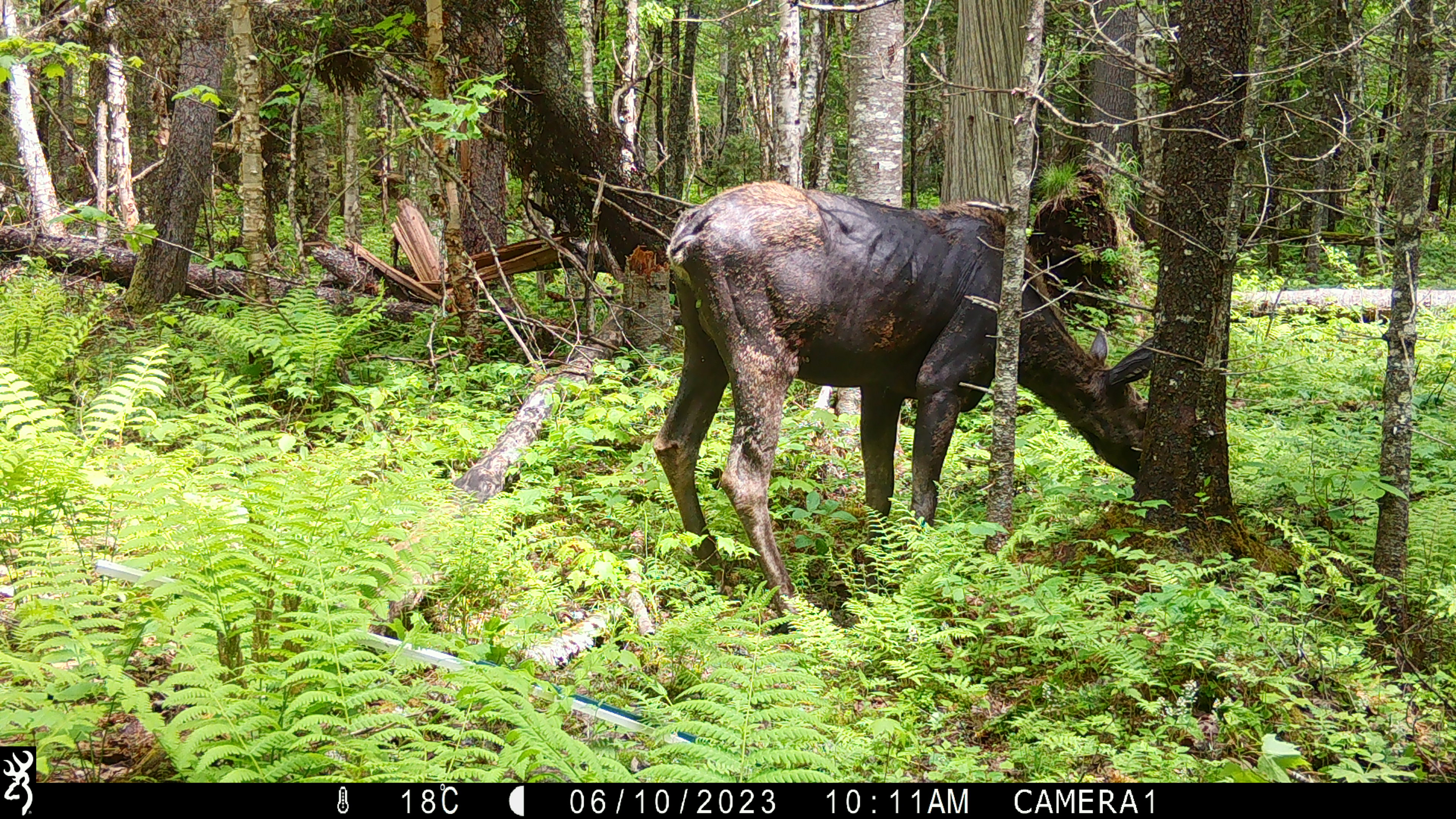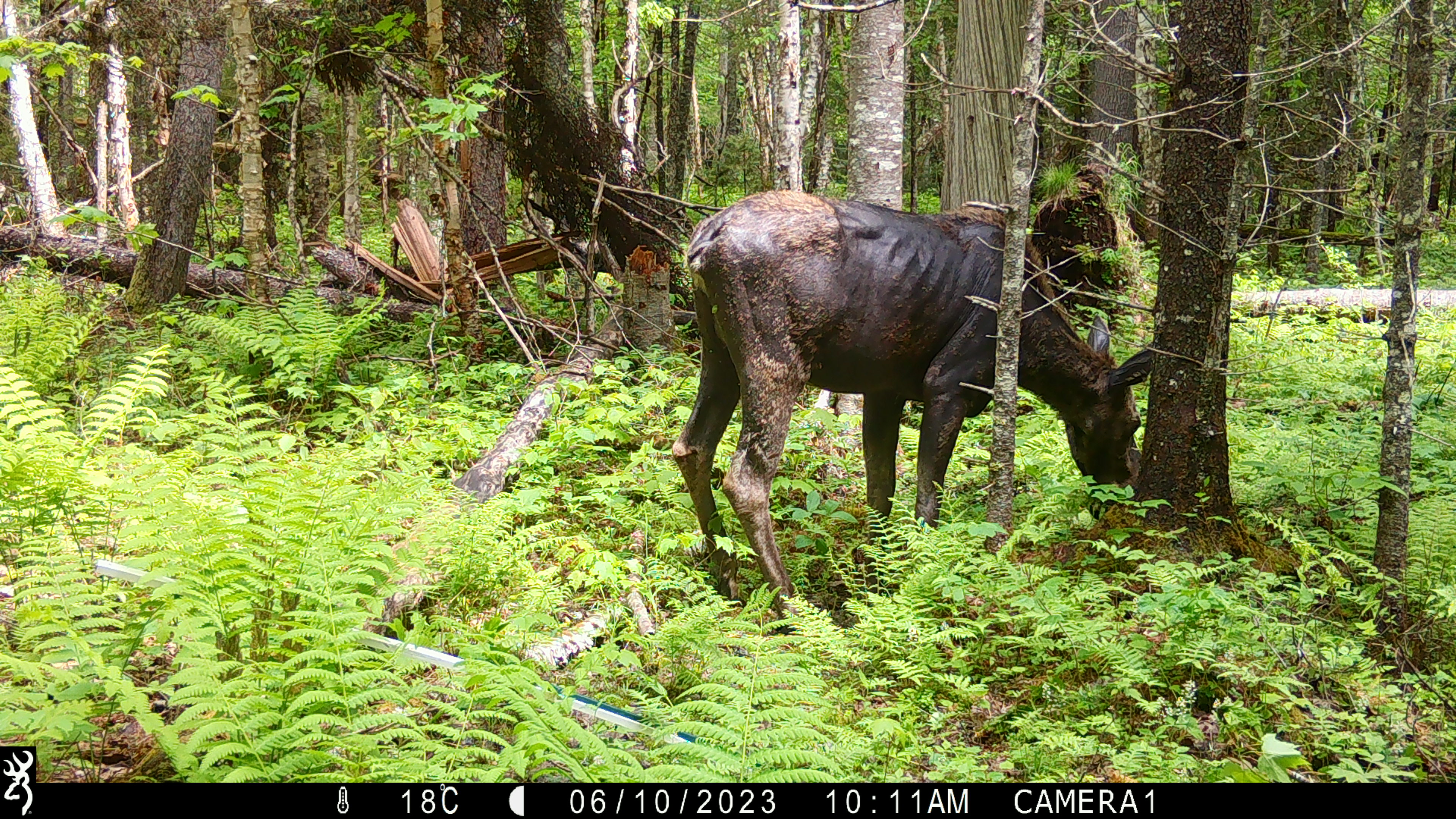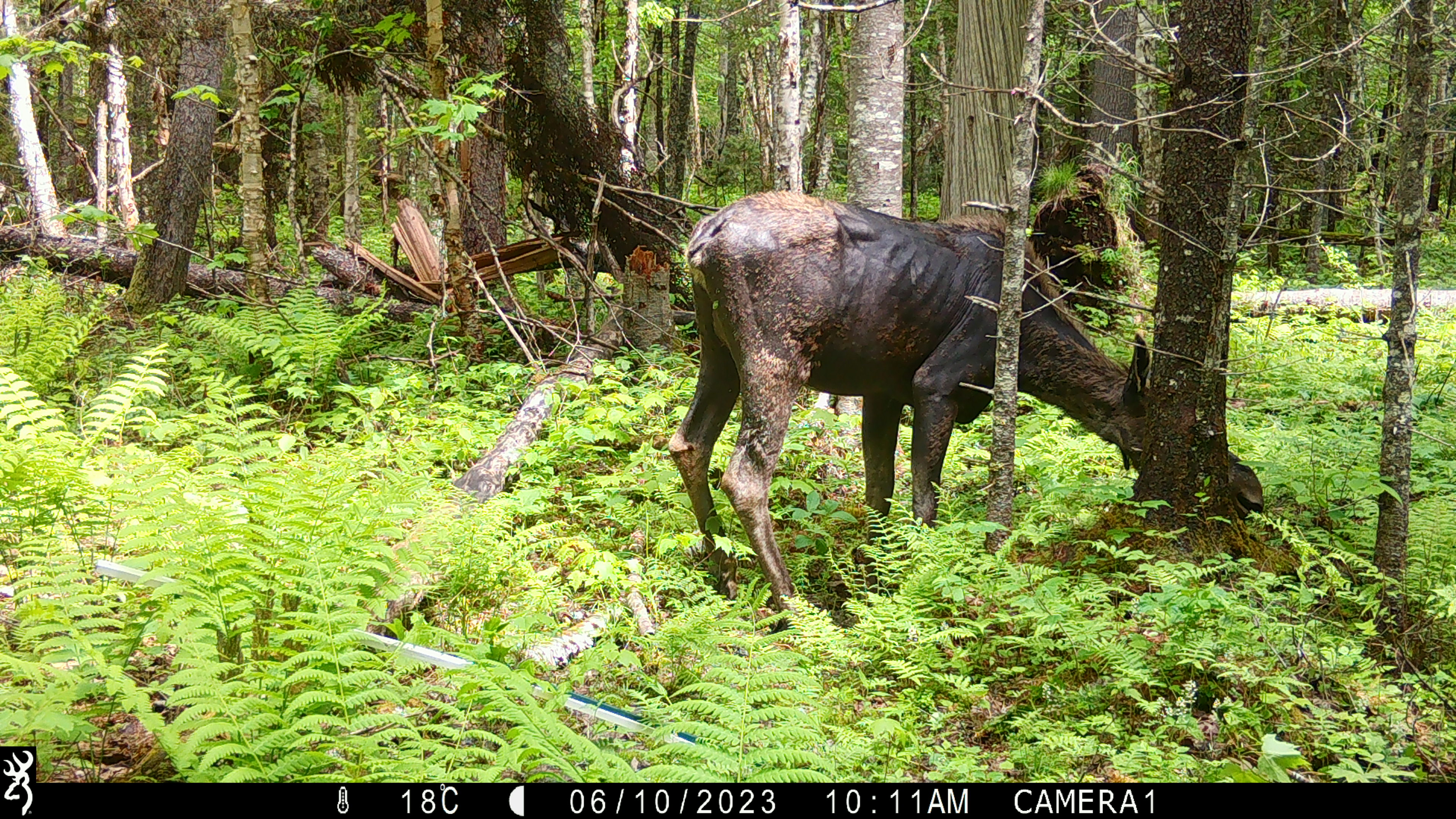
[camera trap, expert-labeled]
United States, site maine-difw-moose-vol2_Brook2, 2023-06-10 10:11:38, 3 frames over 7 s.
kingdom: Animalia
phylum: Chordata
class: Mammalia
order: Artiodactyla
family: Cervidae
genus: Alces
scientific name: Alces alces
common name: moose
Moose (Alces alces).